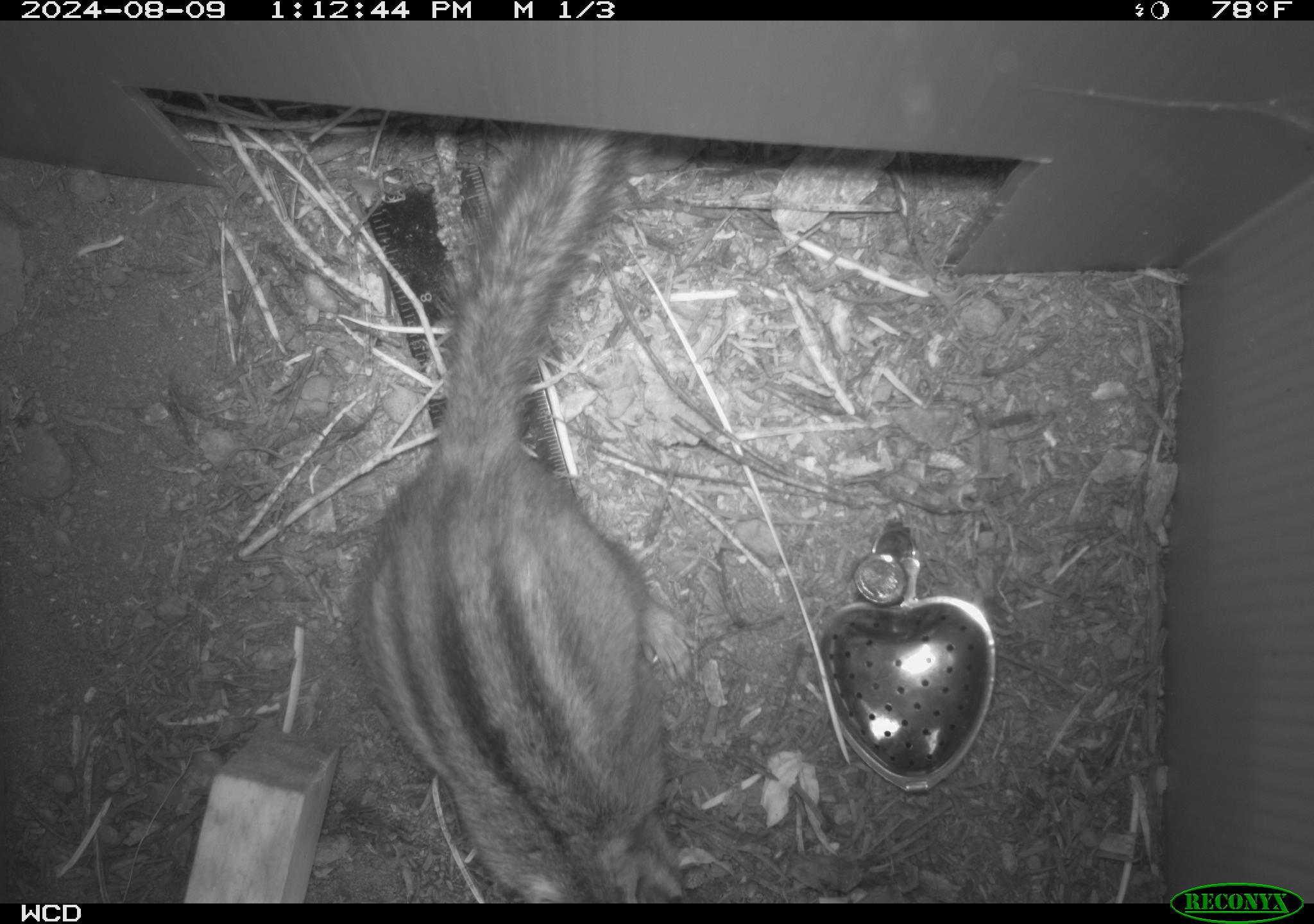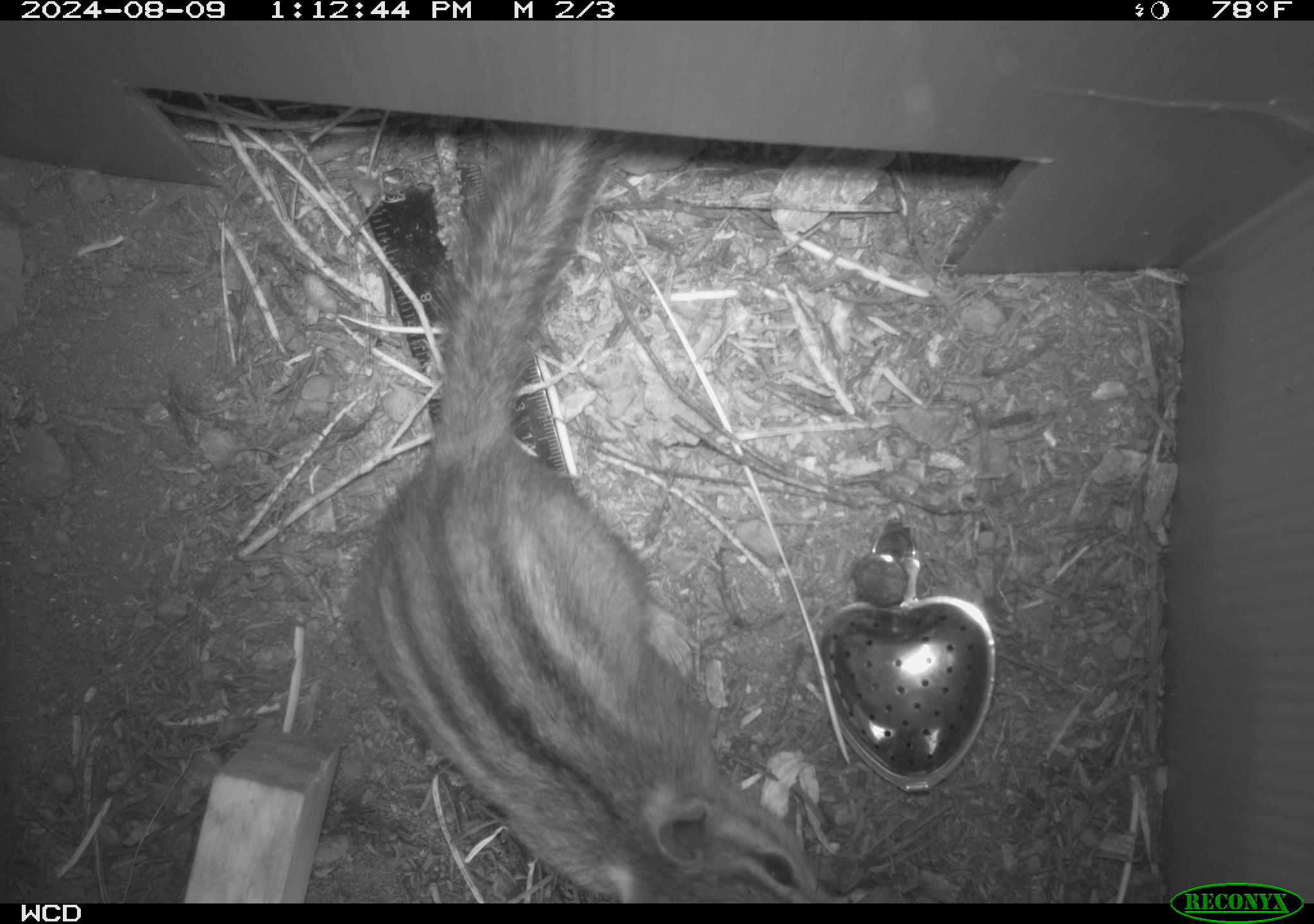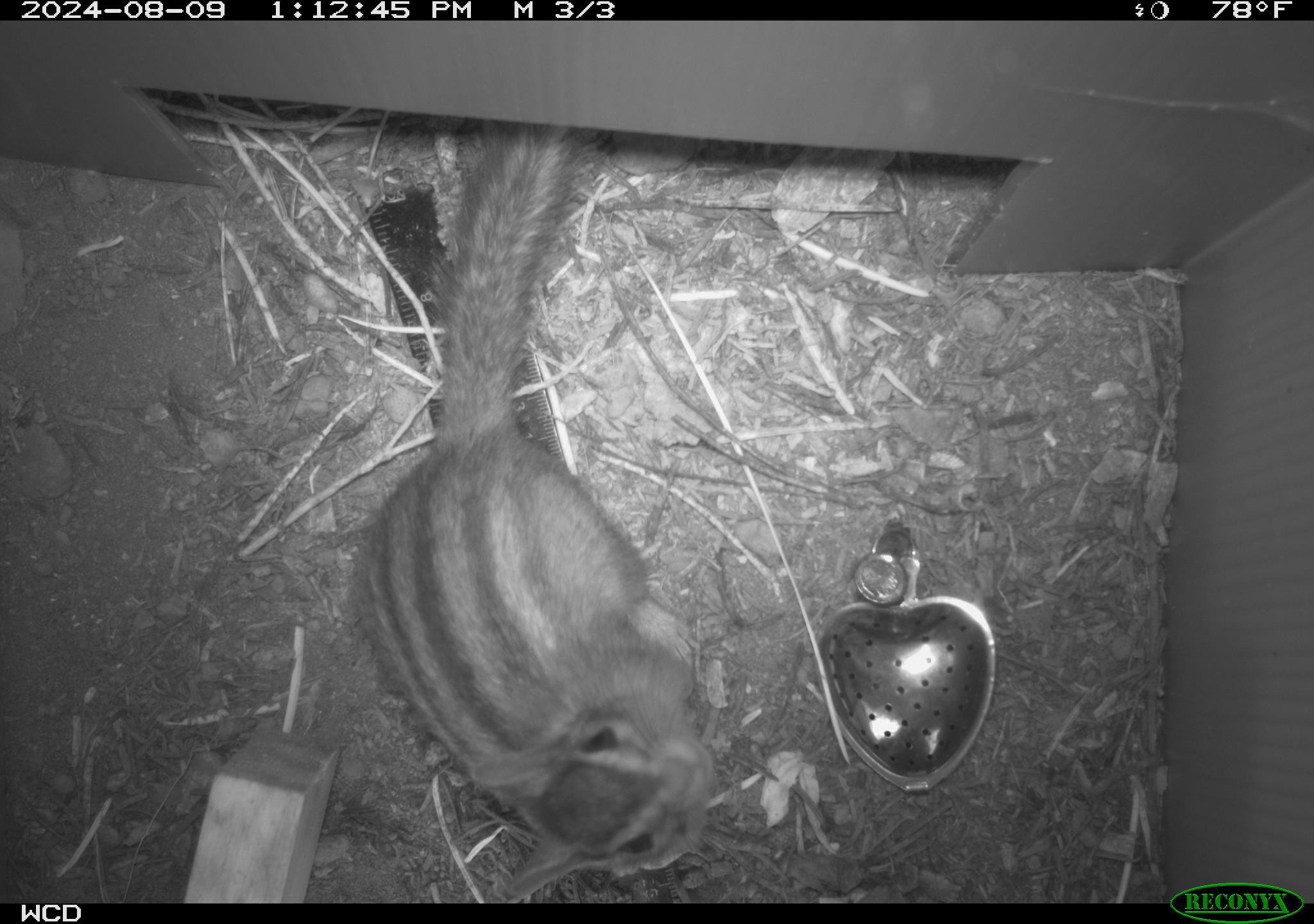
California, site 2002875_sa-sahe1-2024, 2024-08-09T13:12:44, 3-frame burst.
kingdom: Animalia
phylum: Chordata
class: Mammalia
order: Rodentia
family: Sciuridae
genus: Neotamias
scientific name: Neotamias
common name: western chipmunks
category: neotamias species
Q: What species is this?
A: Neotamias species (western chipmunks) (Neotamias).